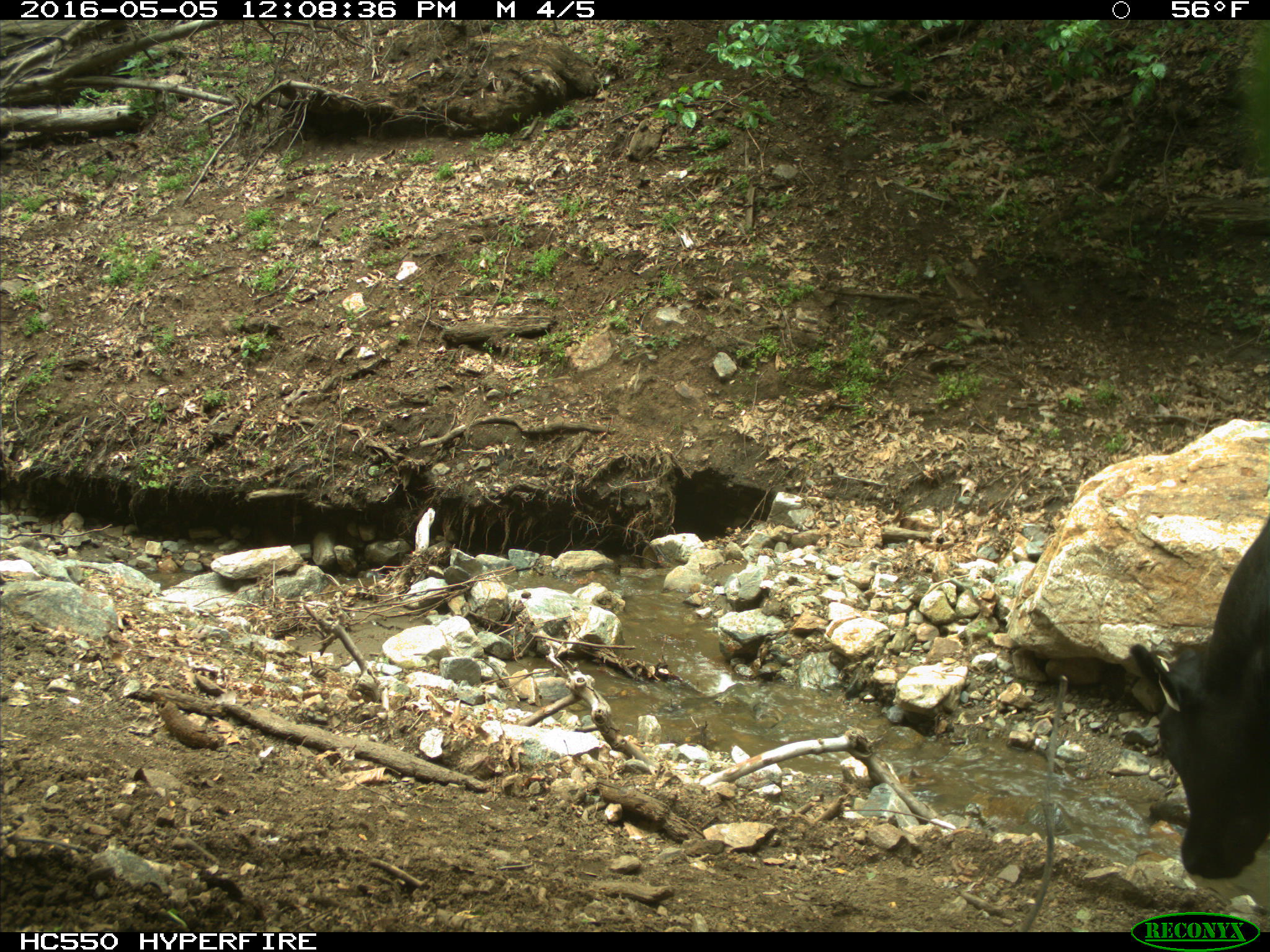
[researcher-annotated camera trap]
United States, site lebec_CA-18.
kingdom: Animalia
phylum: Chordata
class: Mammalia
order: Artiodactyla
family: Bovidae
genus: Bos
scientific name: Bos taurus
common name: domestic cow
Bos taurus (domestic cow).